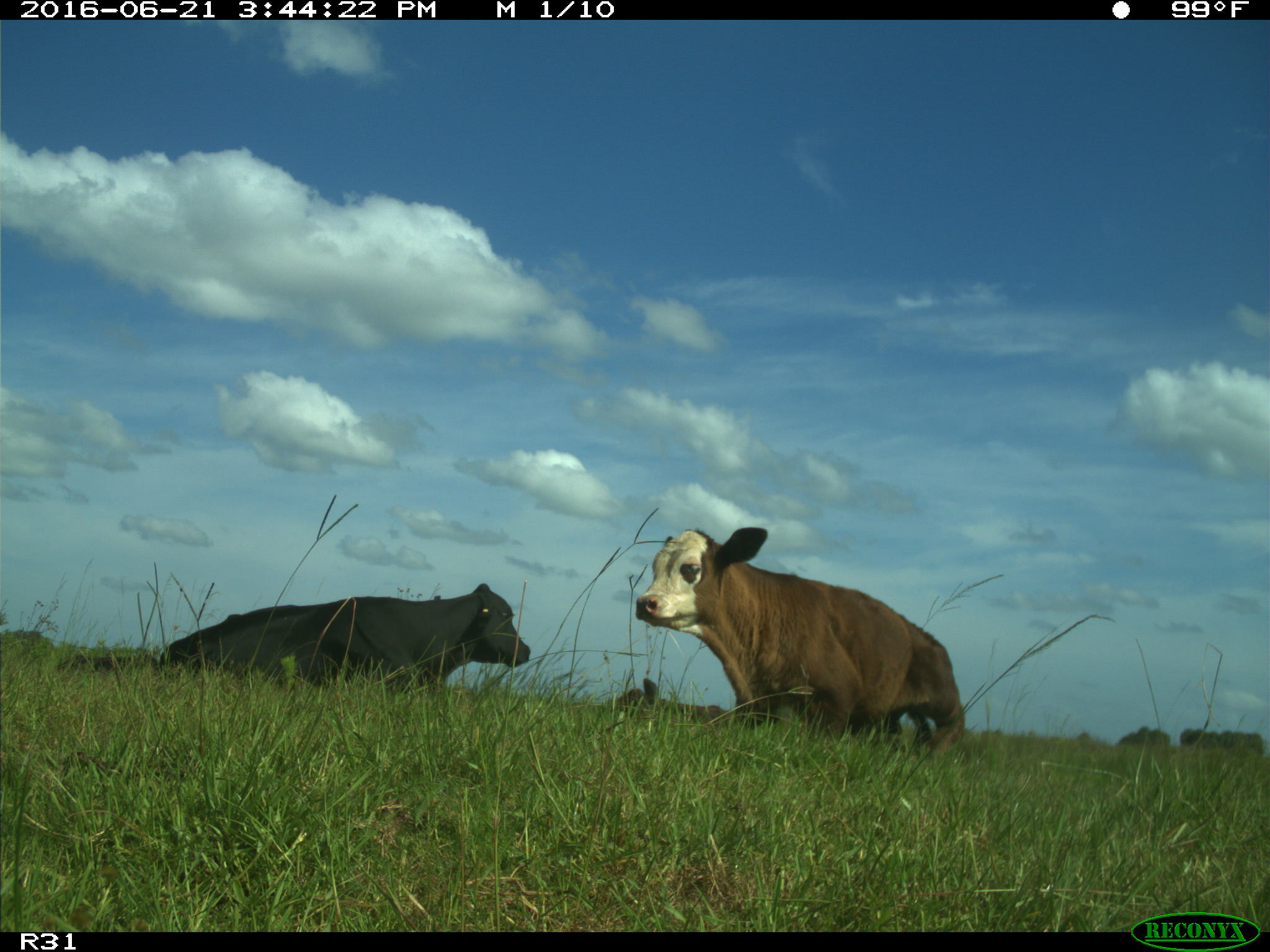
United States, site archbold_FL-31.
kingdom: Animalia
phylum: Chordata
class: Mammalia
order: Artiodactyla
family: Bovidae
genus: Bos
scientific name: Bos taurus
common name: domestic cow